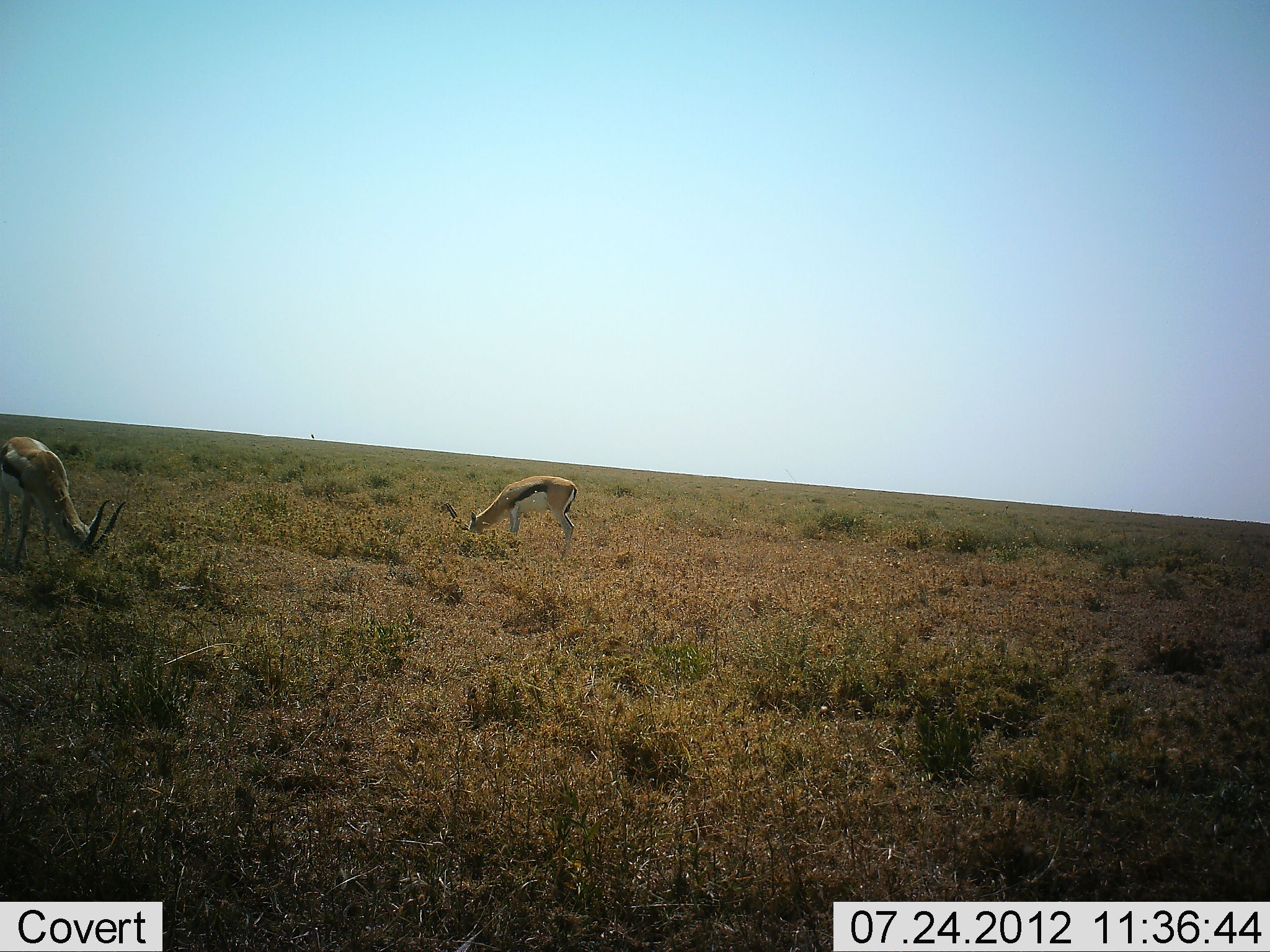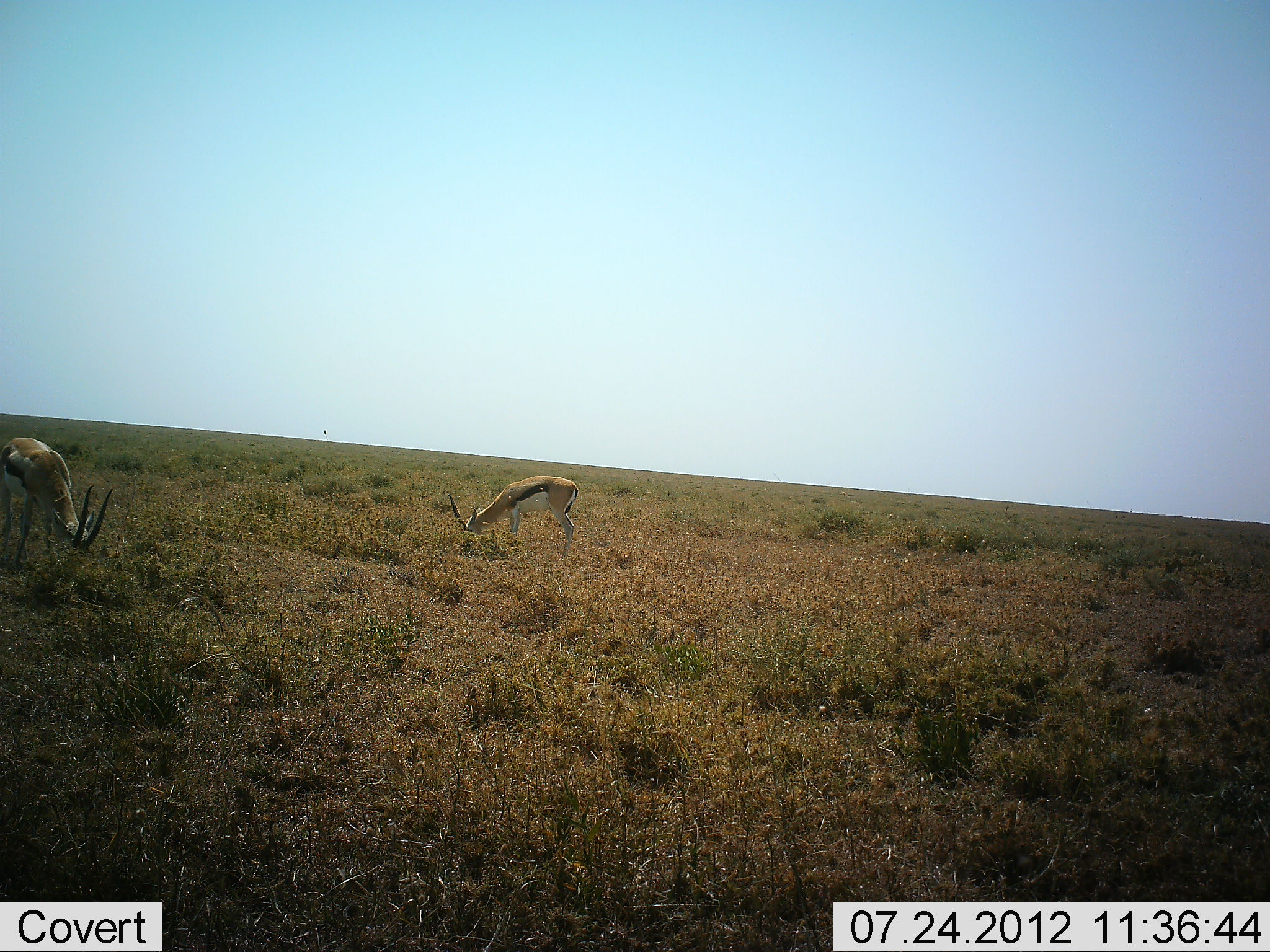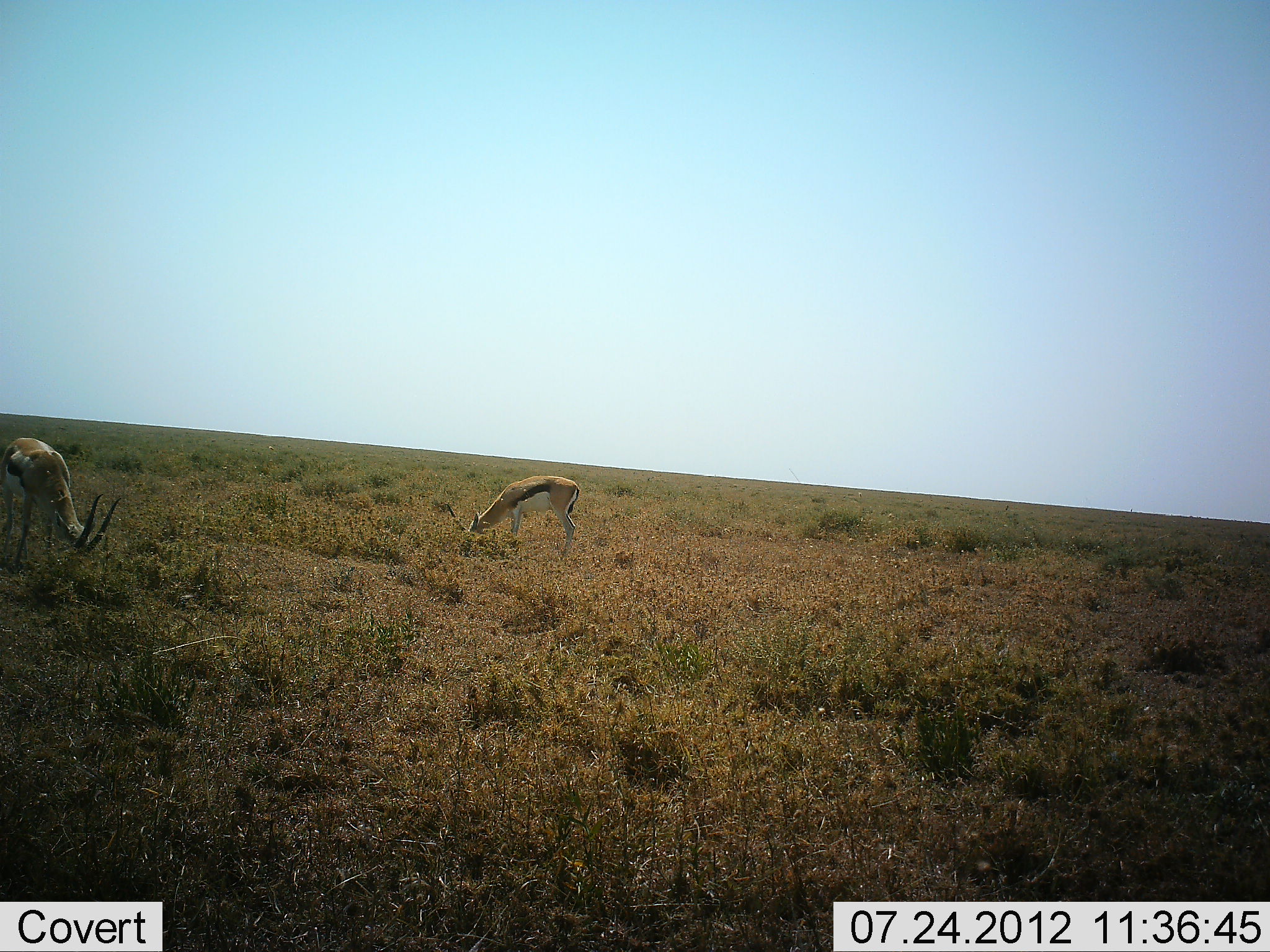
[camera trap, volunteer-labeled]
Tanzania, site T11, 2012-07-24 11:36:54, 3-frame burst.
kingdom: Animalia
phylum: Chordata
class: Mammalia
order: Artiodactyla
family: Bovidae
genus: Eudorcas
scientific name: Eudorcas thomsonii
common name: thomson's gazelle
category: gazellethomsons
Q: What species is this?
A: Gazellethomsons (thomson's gazelle) (Eudorcas thomsonii).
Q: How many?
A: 2.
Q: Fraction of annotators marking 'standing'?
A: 30%.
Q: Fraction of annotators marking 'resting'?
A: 0%.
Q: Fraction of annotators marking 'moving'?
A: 0%.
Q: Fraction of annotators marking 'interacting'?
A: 0%.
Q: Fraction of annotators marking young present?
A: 0%.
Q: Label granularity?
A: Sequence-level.